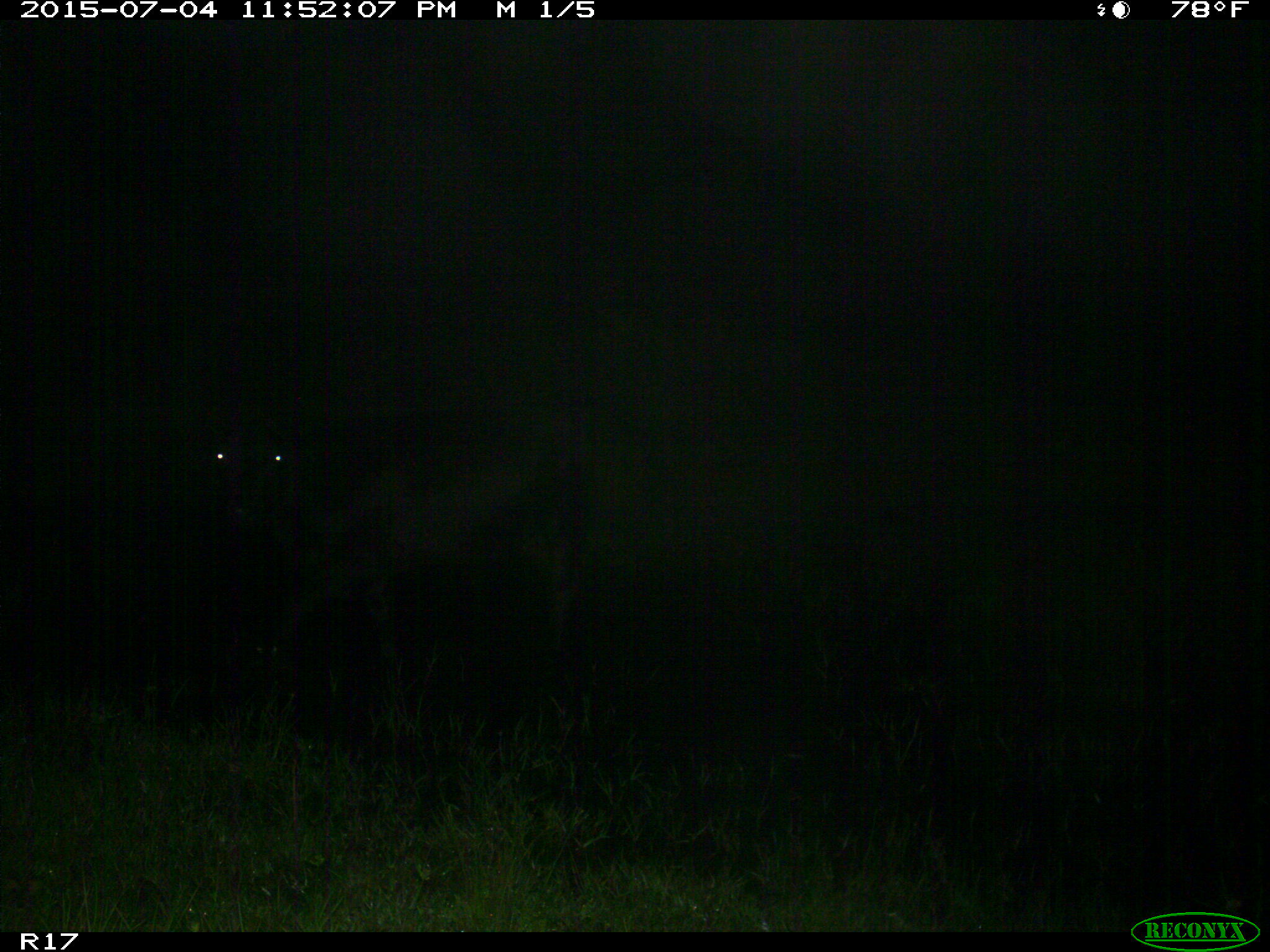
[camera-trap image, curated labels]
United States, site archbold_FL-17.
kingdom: Animalia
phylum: Chordata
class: Mammalia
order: Artiodactyla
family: Bovidae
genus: Bos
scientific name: Bos taurus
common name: domestic cow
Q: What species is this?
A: Bos taurus (domestic cow).